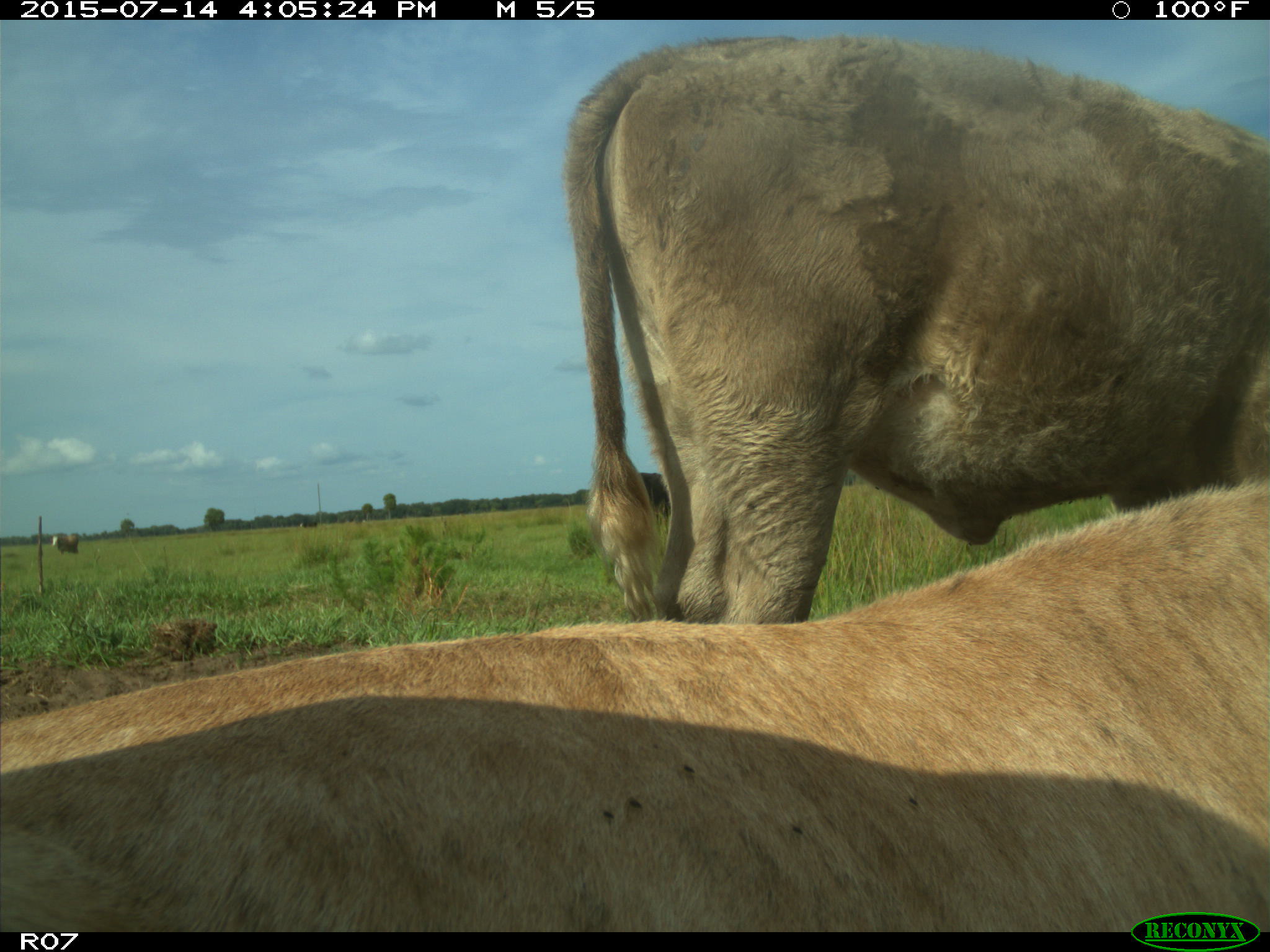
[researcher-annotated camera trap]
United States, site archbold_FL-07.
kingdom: Animalia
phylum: Chordata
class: Mammalia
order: Artiodactyla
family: Bovidae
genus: Bos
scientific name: Bos taurus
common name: domestic cow